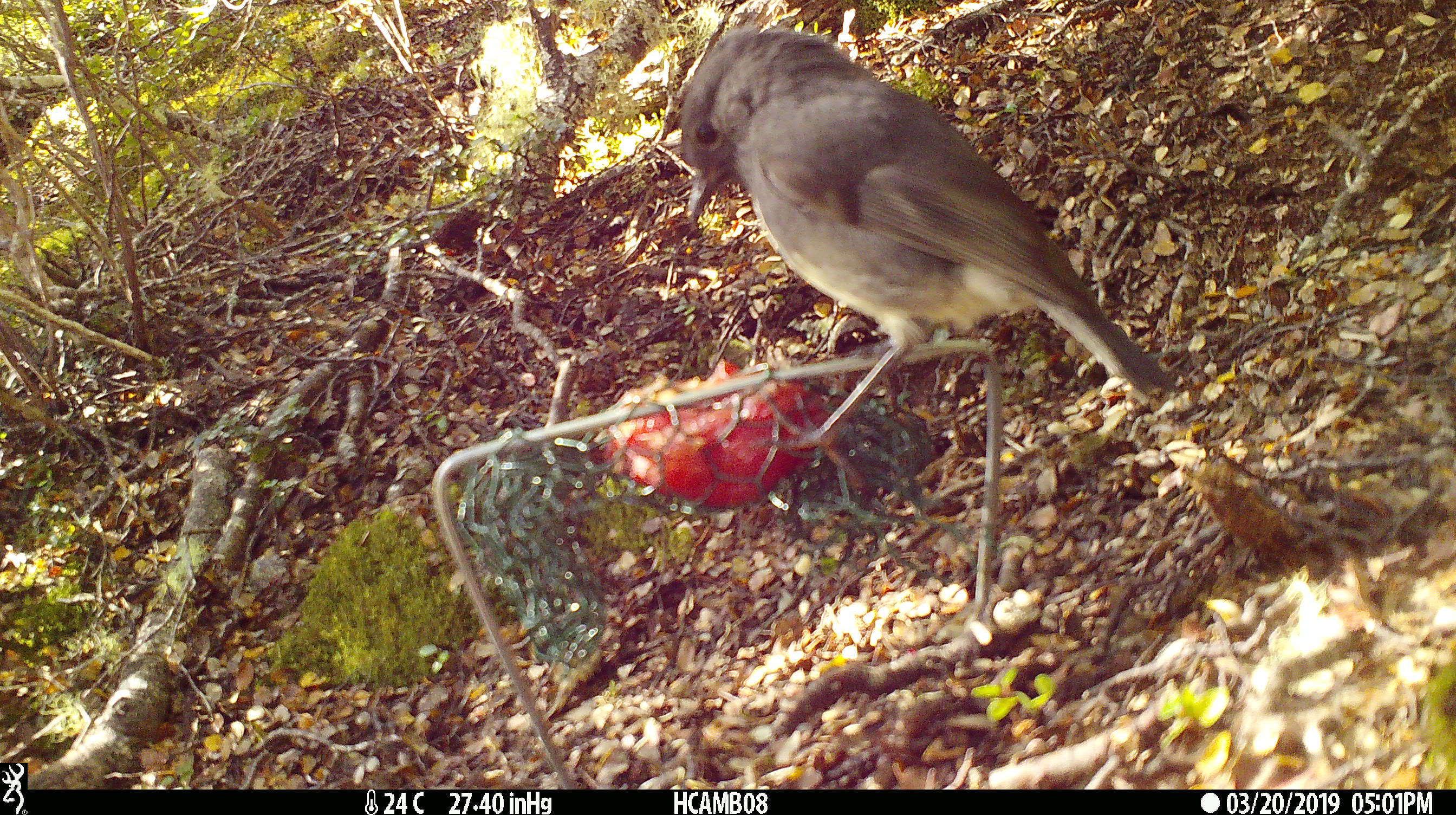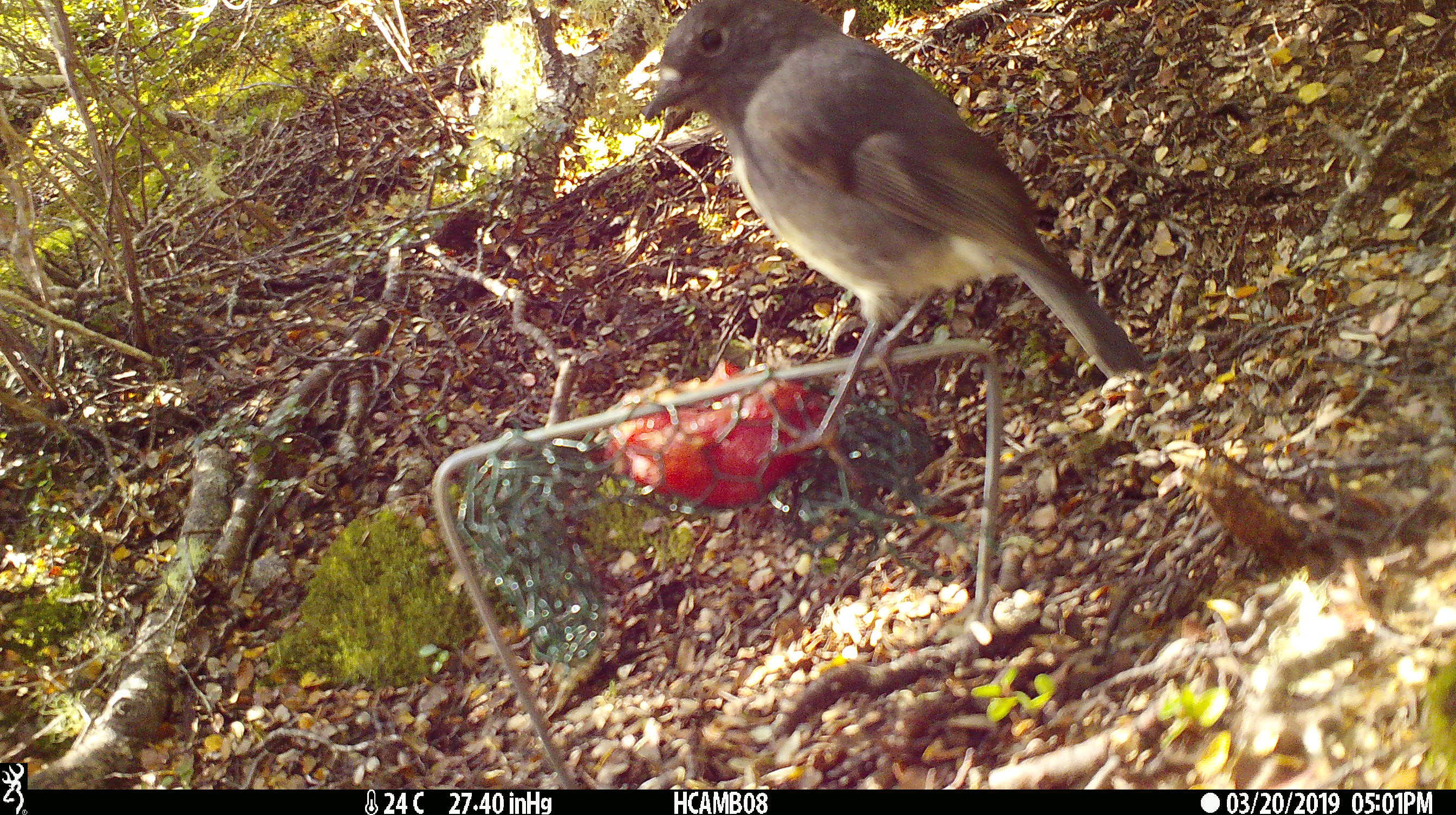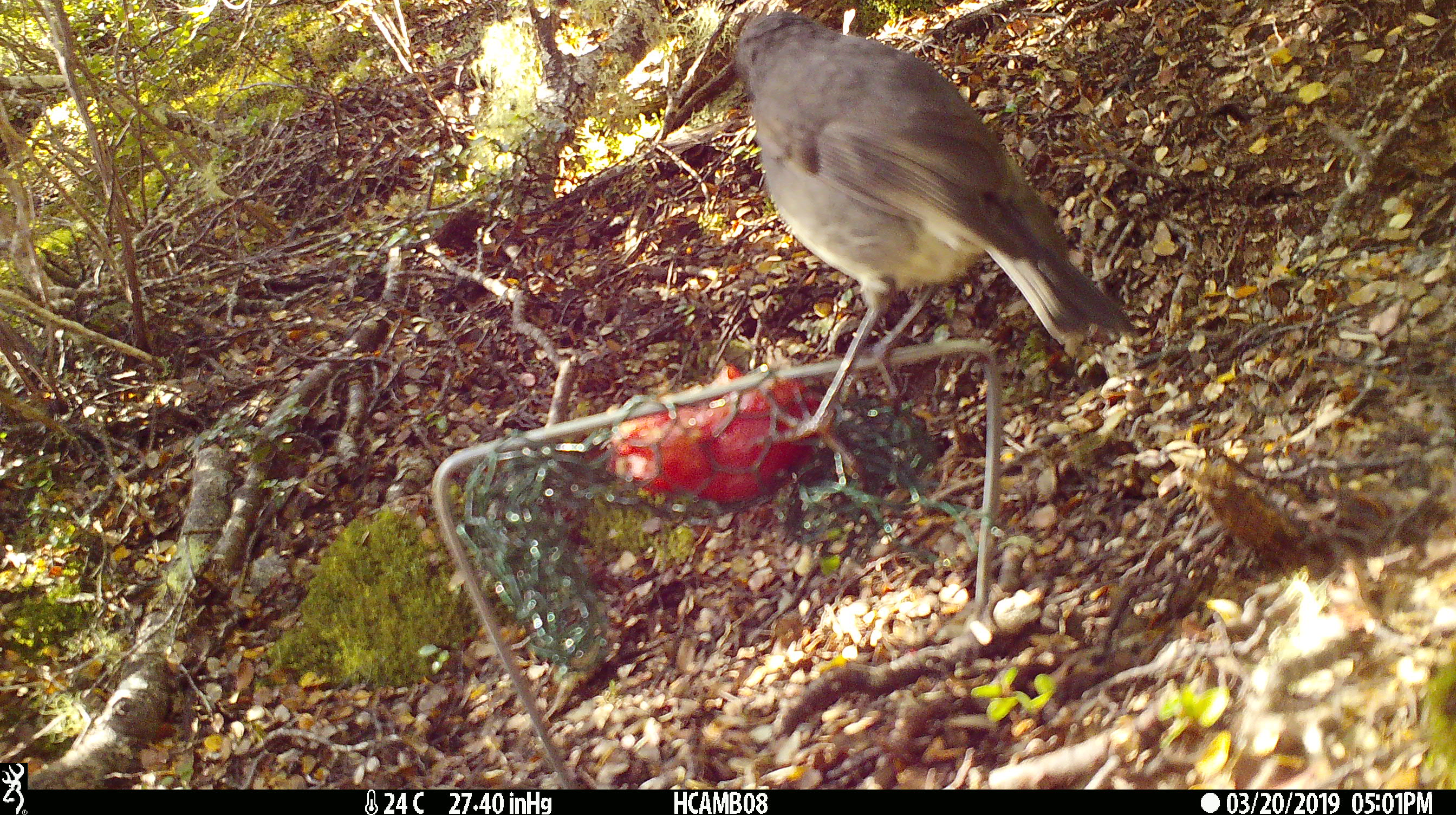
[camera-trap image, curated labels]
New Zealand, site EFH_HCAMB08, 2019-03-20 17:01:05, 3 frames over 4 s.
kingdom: Animalia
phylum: Chordata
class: Aves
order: Passeriformes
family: Petroicidae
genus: Petroica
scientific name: Petroica australis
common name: new zealand robin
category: robin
Robin (new zealand robin) (Petroica australis).